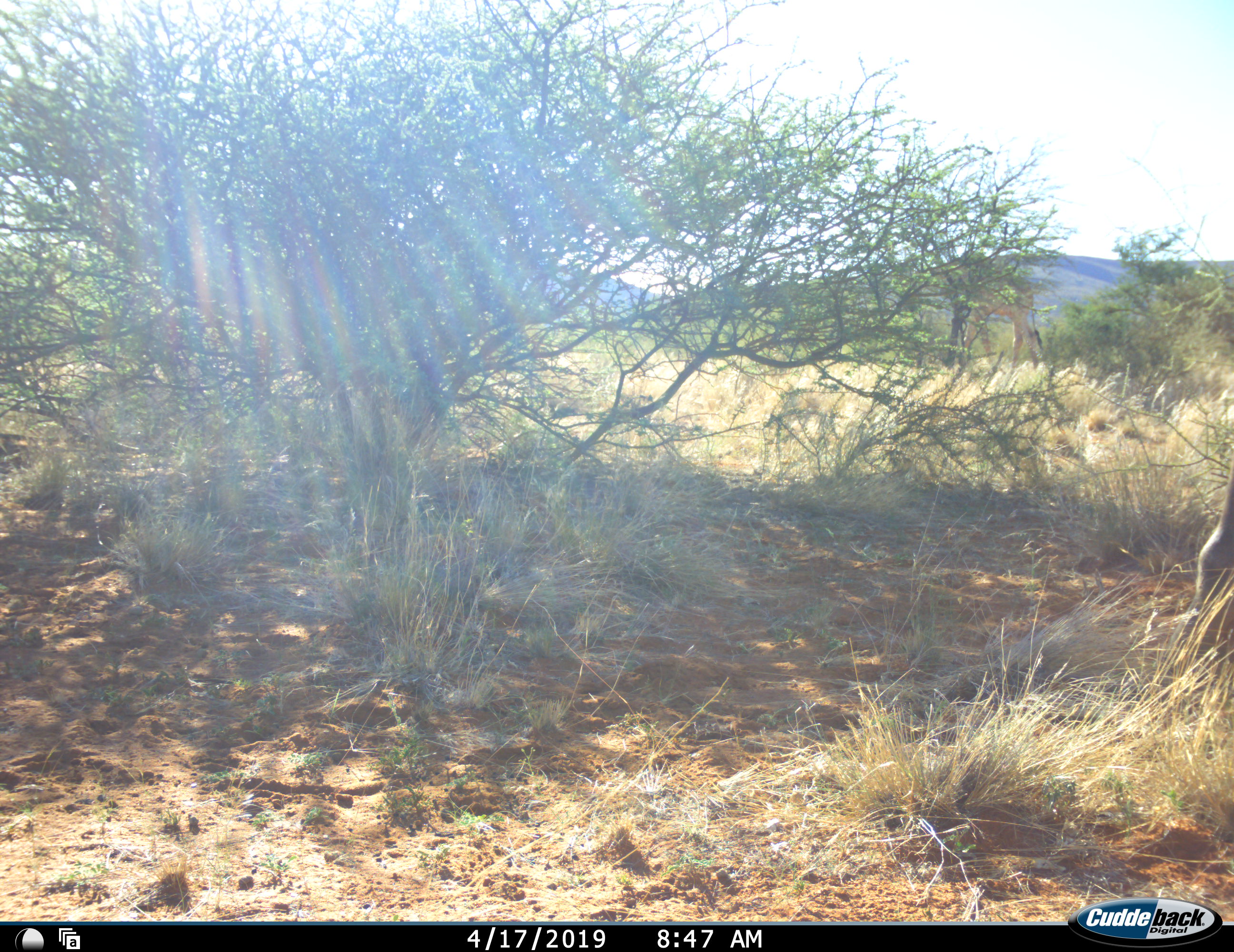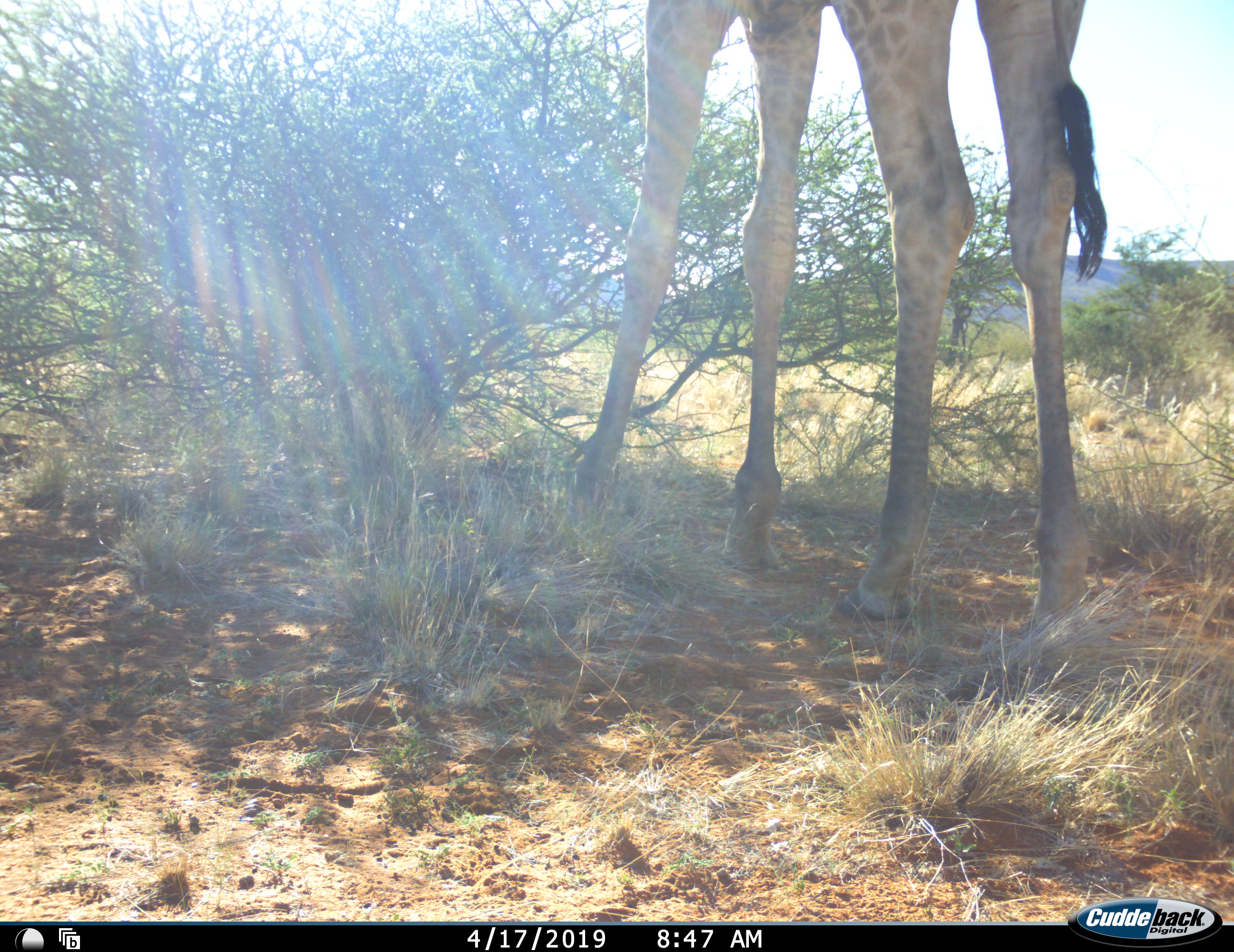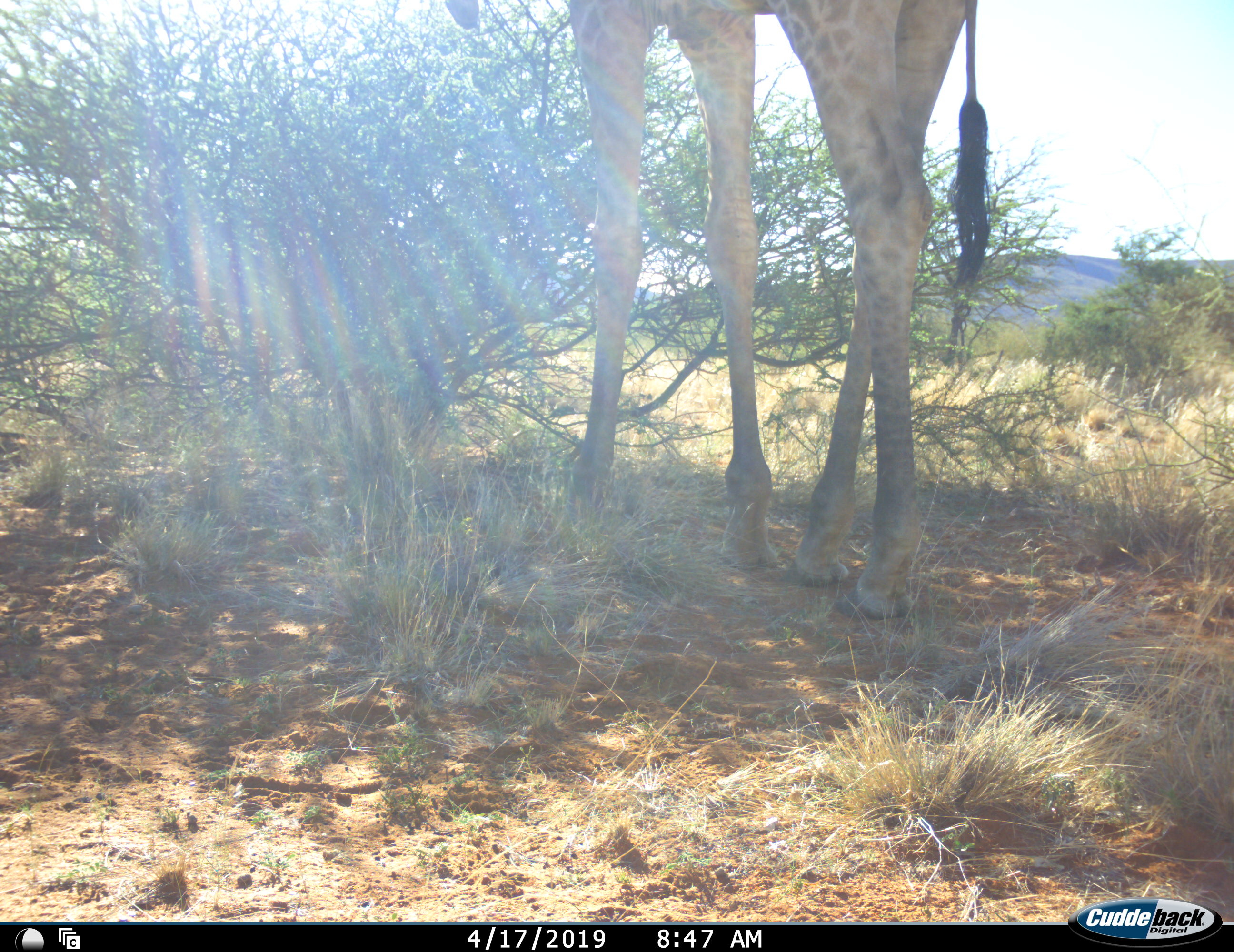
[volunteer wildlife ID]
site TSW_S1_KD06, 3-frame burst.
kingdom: Animalia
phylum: Chordata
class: Mammalia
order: Artiodactyla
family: Giraffidae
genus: Giraffa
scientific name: Giraffa camelopardalis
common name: giraffe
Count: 1.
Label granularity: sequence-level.